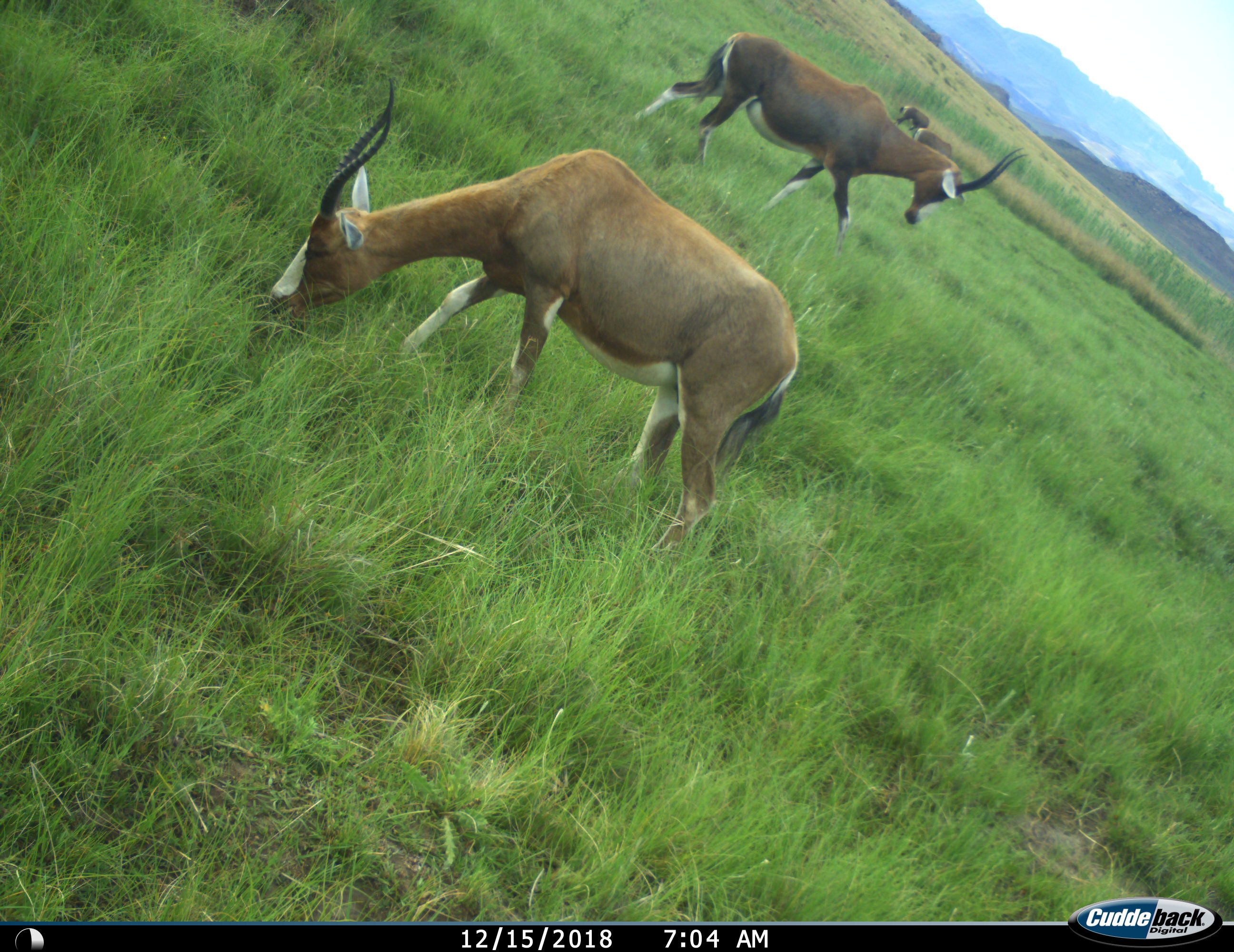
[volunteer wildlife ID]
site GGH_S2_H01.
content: unidentified animal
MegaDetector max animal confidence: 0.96